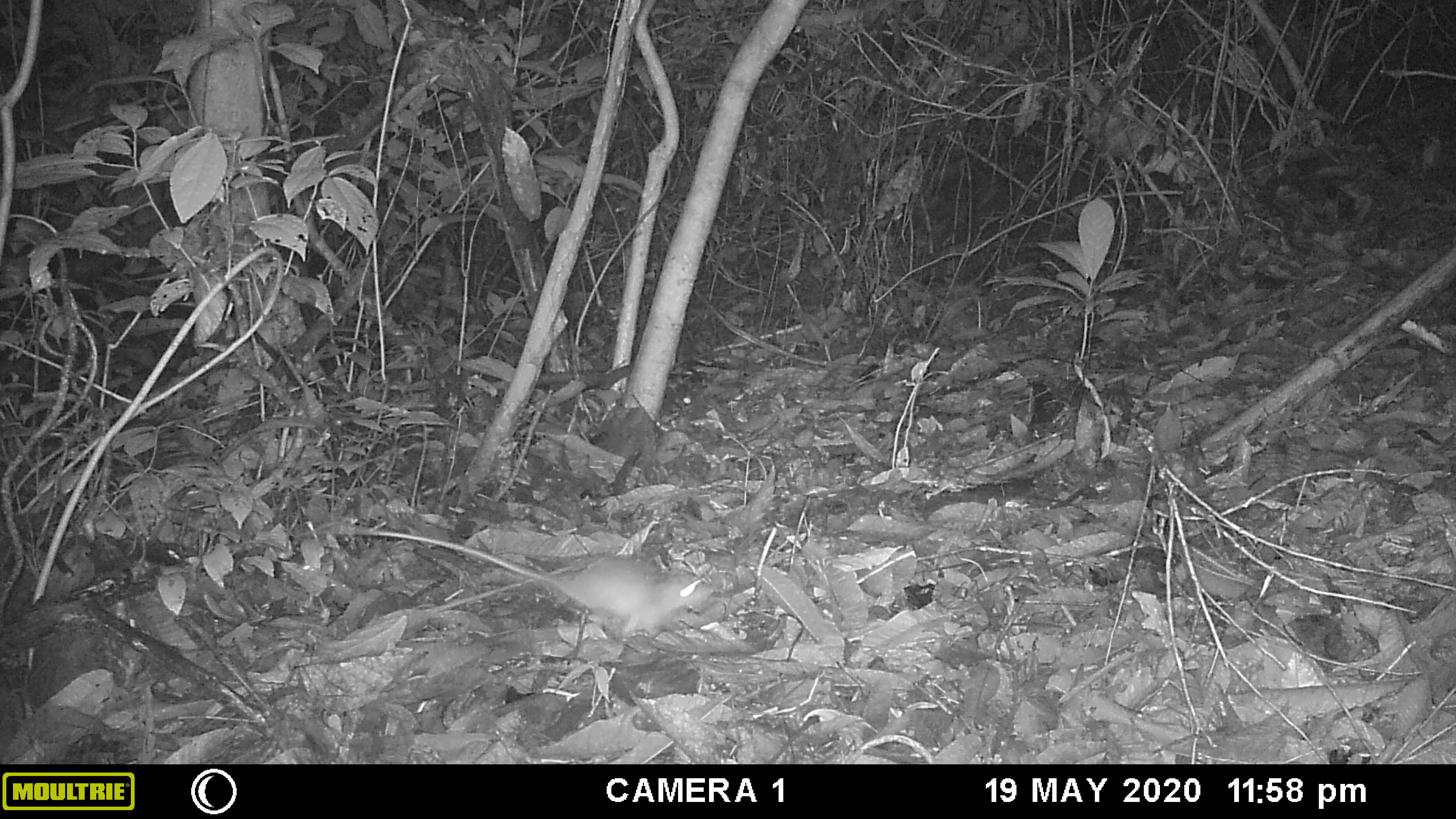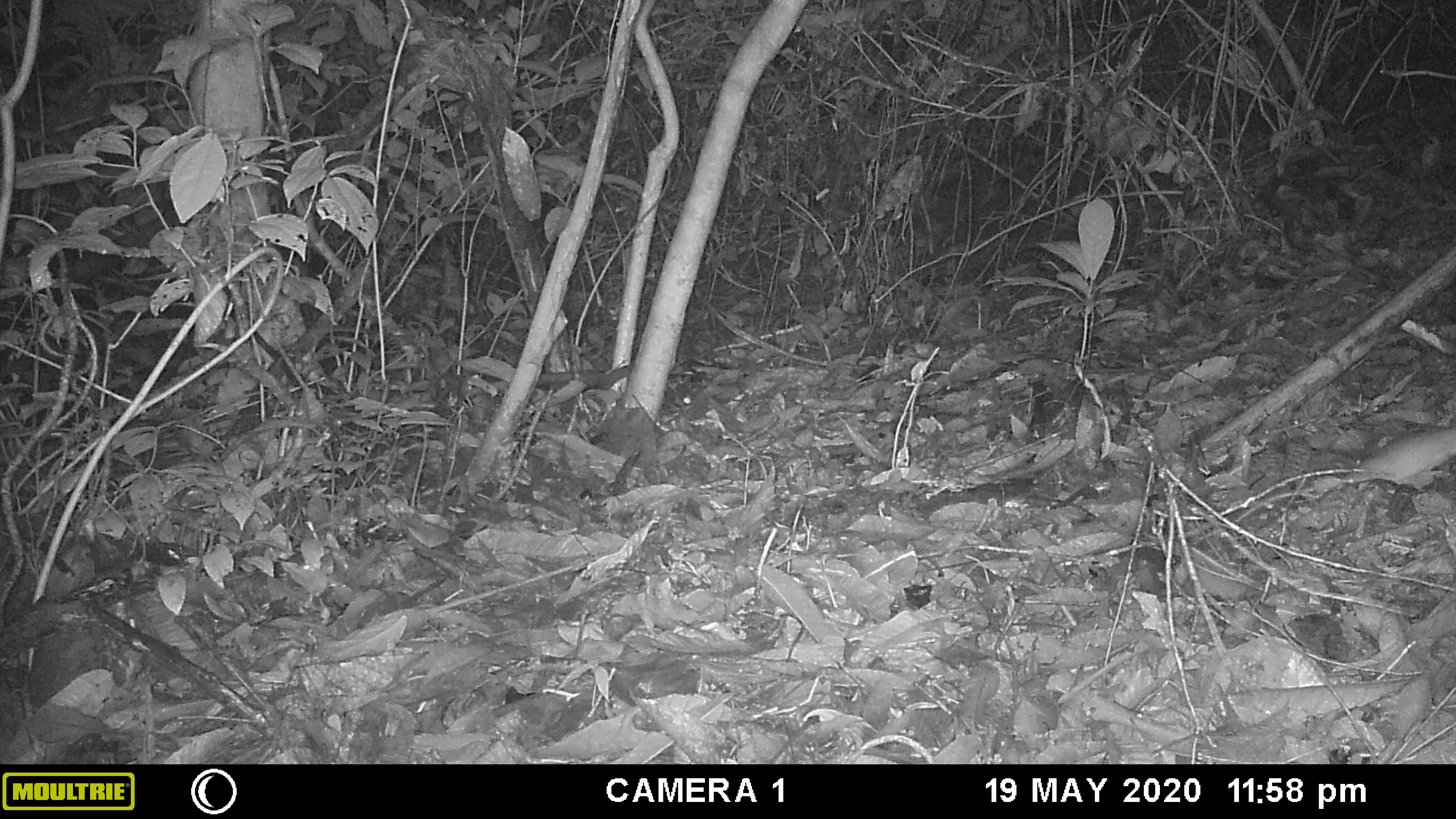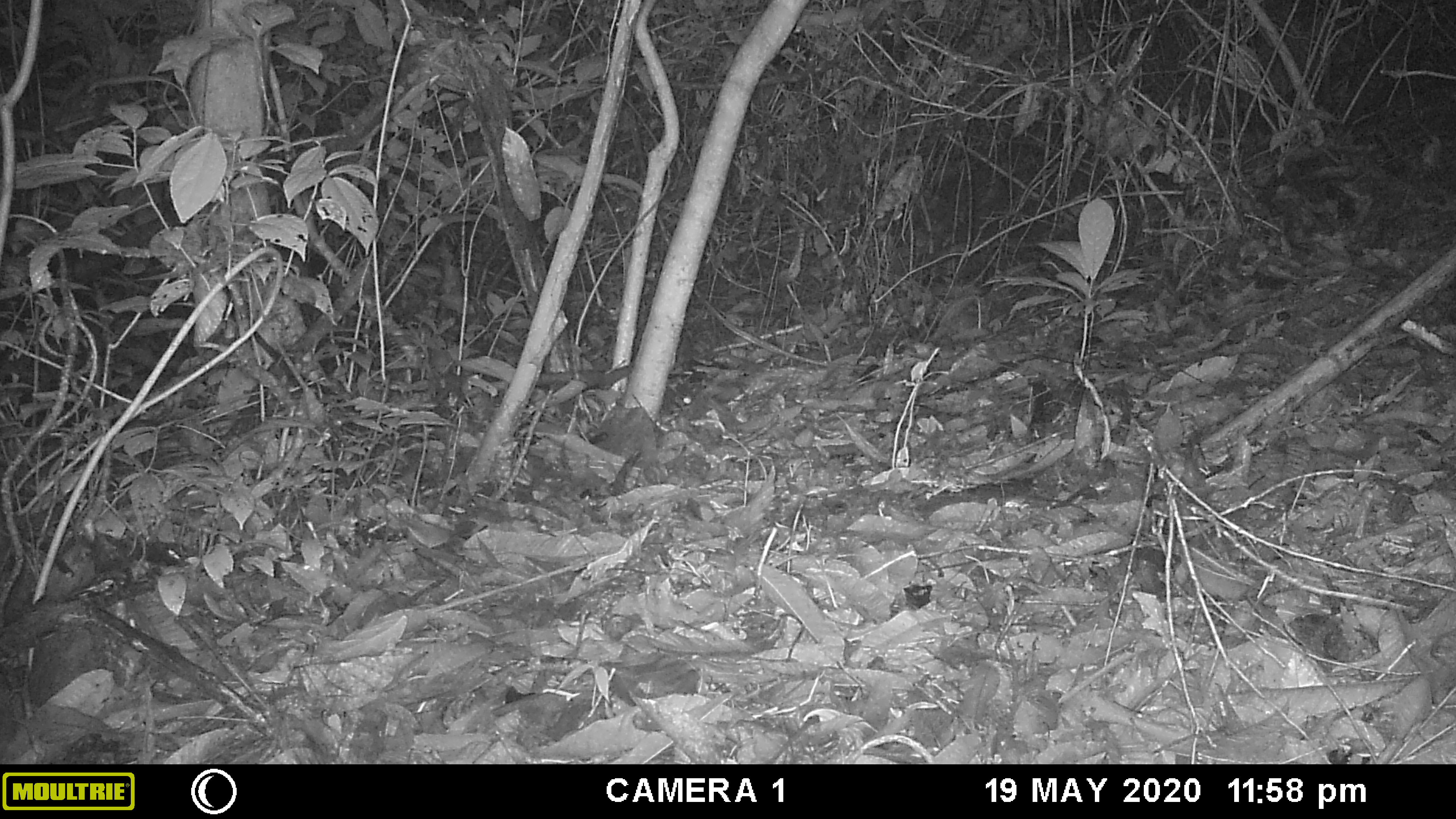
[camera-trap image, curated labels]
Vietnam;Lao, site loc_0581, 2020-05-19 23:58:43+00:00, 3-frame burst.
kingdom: Animalia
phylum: Chordata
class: Mammalia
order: Rodentia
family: Muridae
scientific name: Muridae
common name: old-world mice and rats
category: unidentified murid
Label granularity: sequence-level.